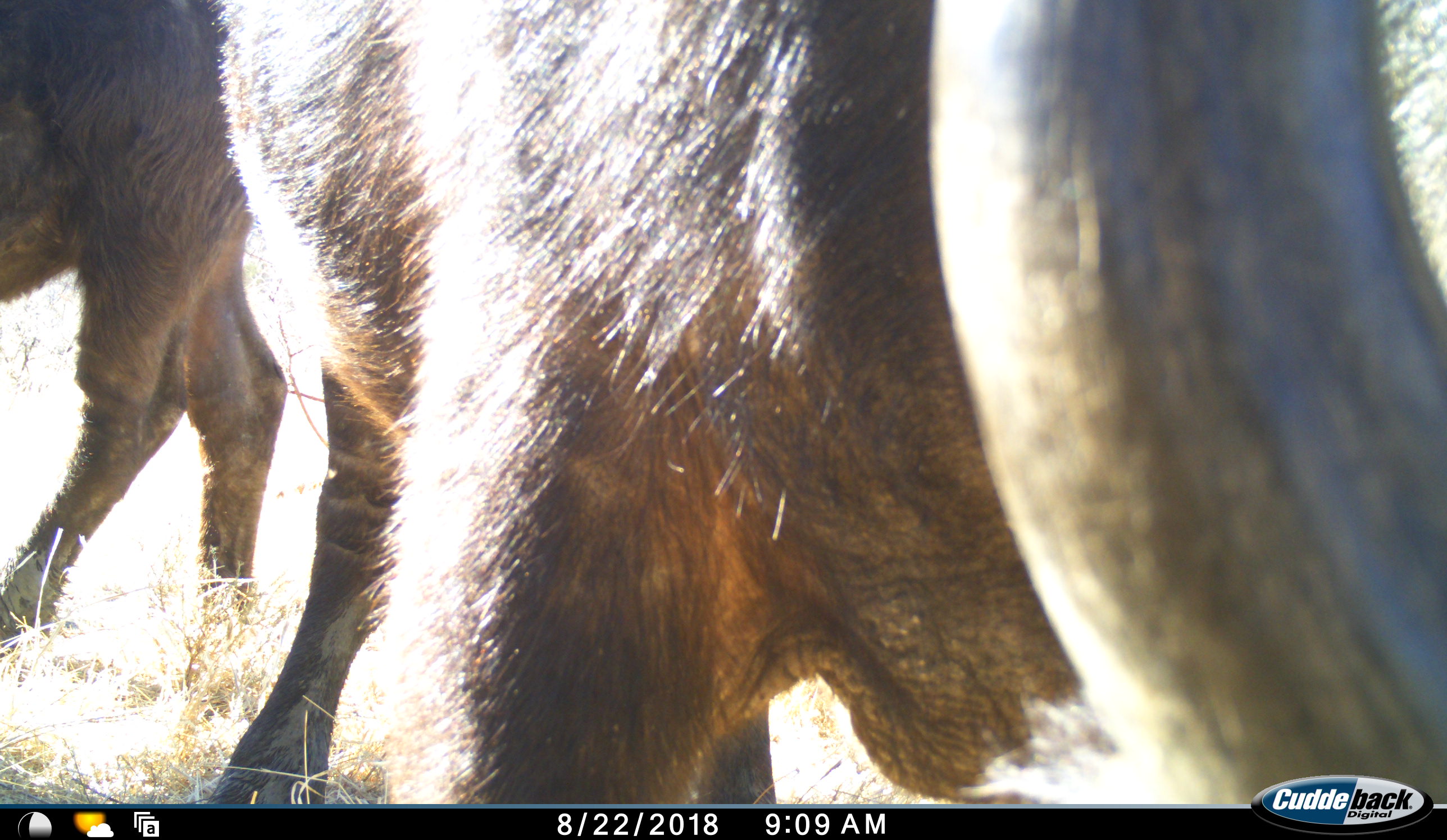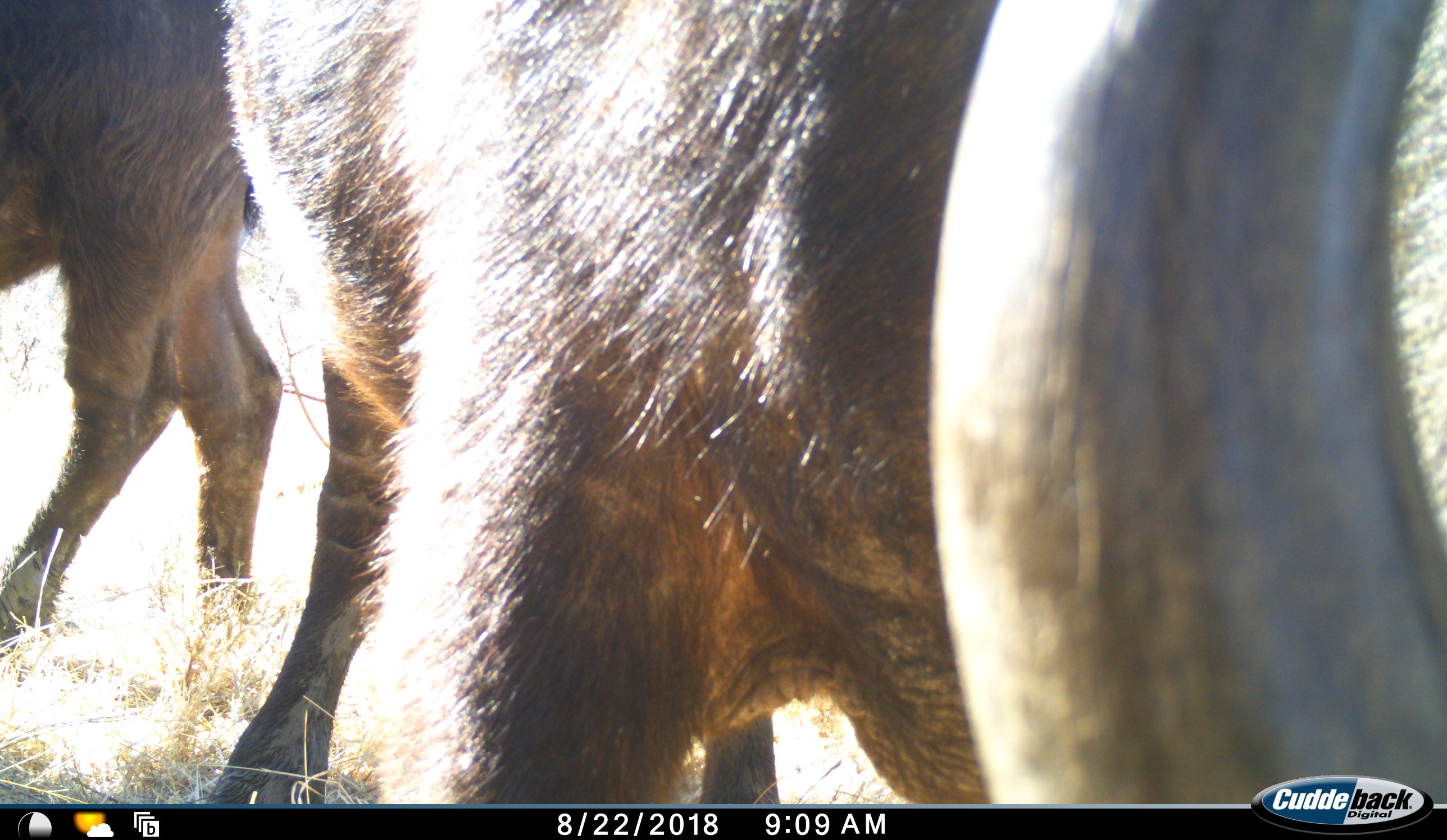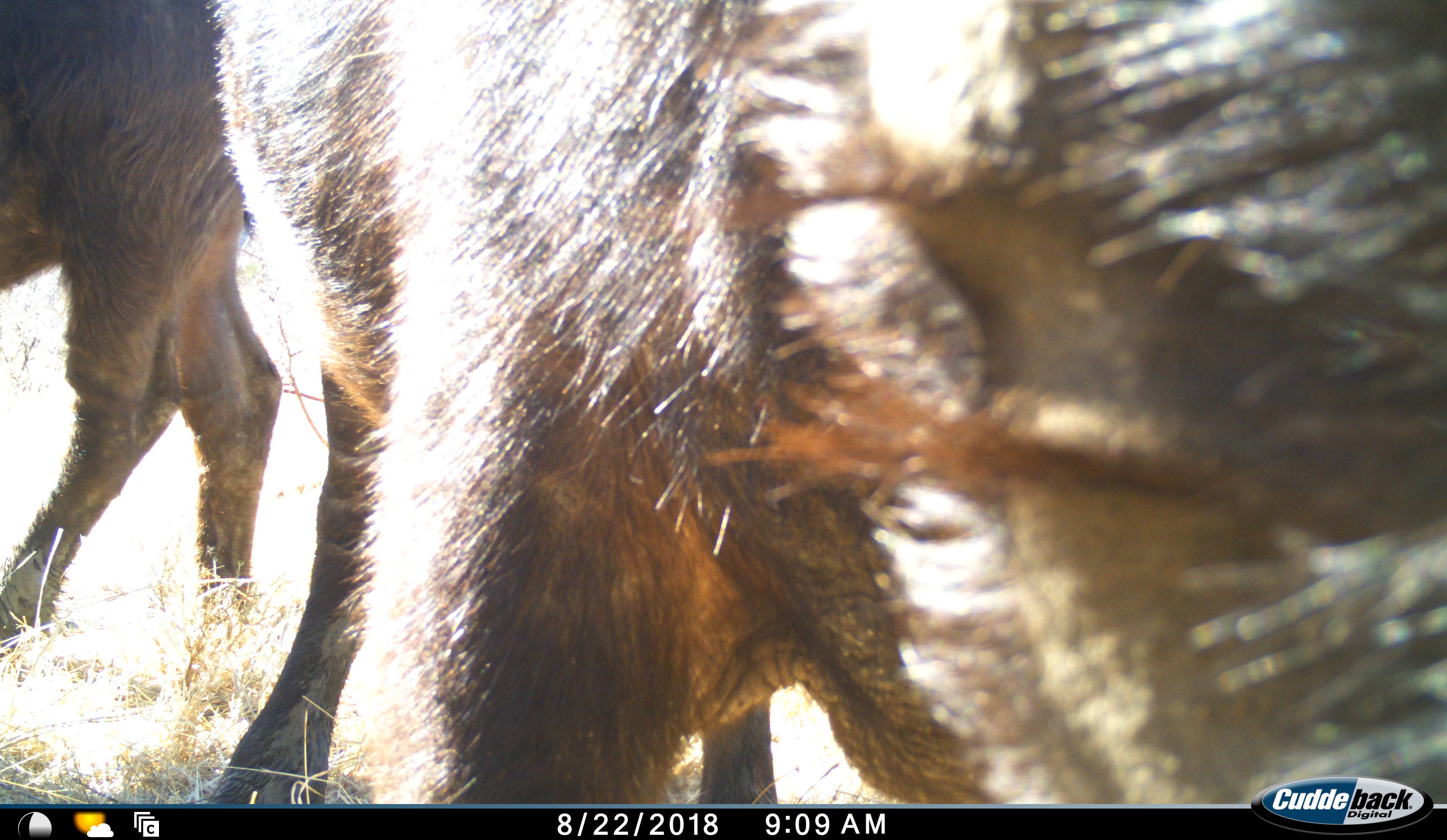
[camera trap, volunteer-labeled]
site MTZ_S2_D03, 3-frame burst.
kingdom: Animalia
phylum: Chordata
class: Mammalia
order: Artiodactyla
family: Bovidae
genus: Syncerus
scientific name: Syncerus caffer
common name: african buffalo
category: buffalo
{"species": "buffalo (african buffalo) (Syncerus caffer)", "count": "2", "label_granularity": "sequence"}